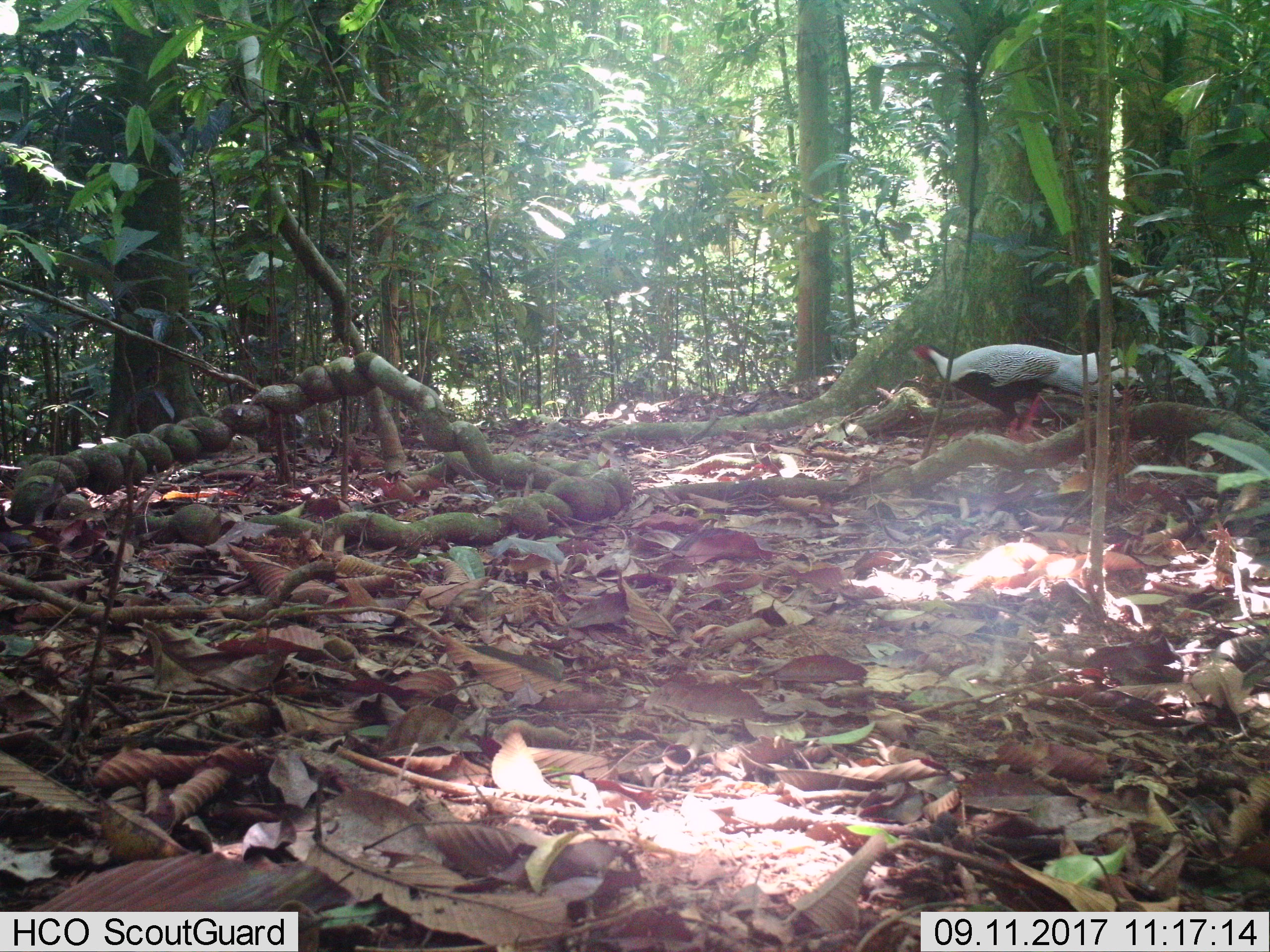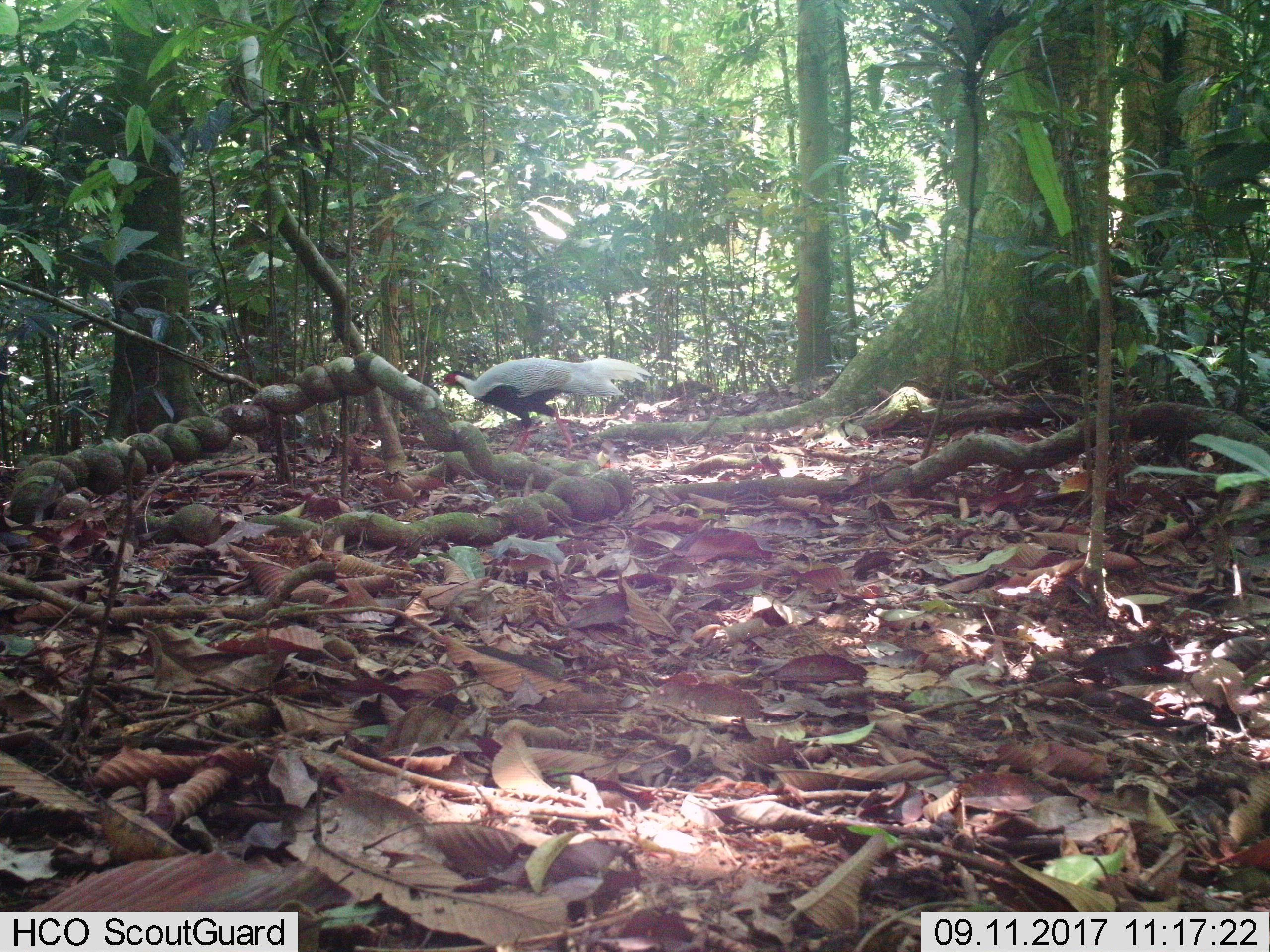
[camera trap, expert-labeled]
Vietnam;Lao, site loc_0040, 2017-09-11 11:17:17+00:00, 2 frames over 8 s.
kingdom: Animalia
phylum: Chordata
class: Aves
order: Galliformes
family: Phasianidae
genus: Lophura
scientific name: Lophura nycthemera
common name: silver pheasant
Silver pheasant (Lophura nycthemera). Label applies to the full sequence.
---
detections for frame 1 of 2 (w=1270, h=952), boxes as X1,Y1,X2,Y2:
silver pheasant: 914,343,1157,442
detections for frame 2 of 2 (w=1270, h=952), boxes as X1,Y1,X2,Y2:
silver pheasant: 441,358,651,452